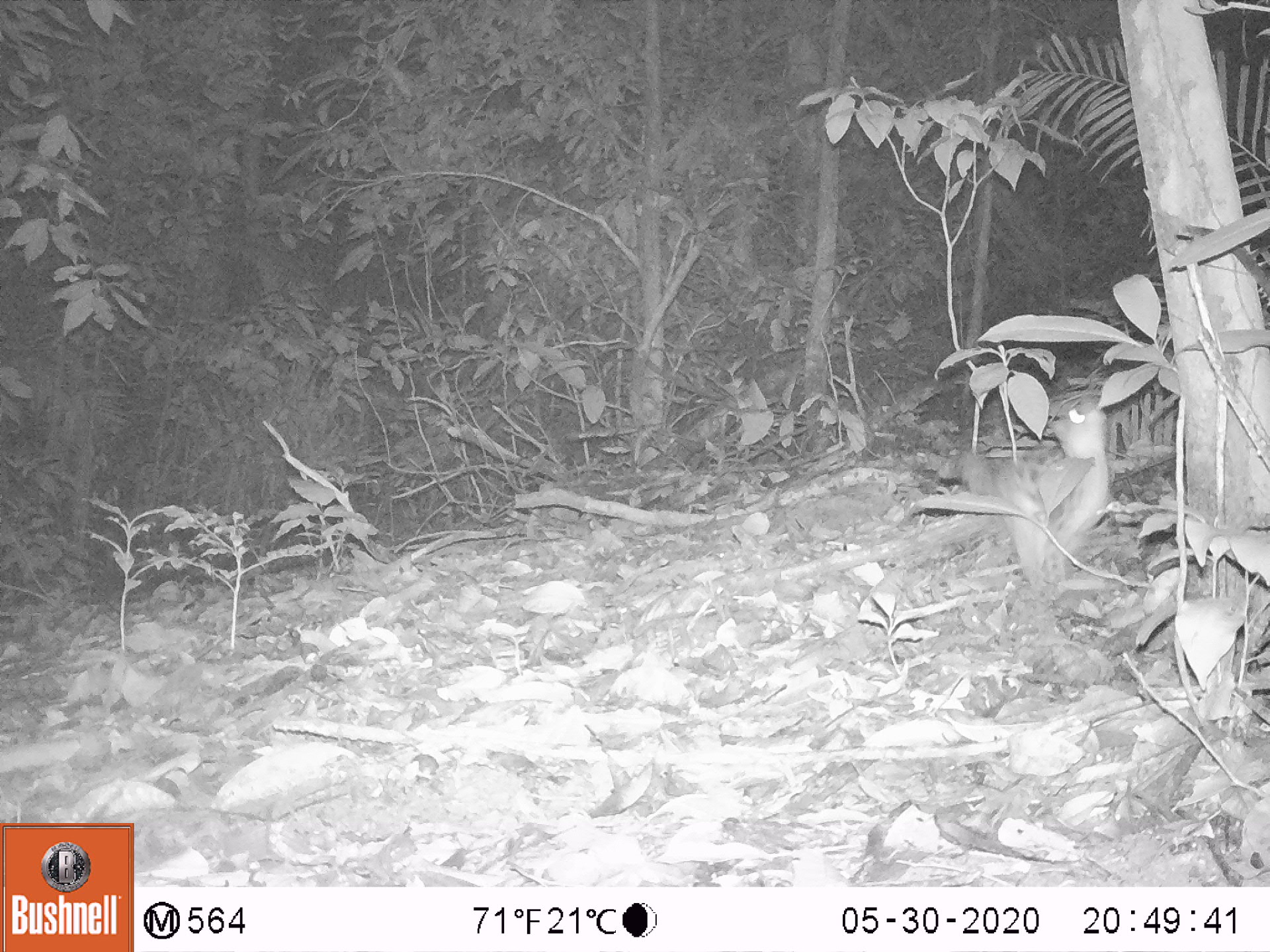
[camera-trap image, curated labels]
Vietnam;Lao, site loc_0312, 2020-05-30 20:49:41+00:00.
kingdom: Animalia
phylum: Chordata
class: Mammalia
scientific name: Mammalia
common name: mammal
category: unidentified small mammal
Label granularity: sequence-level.